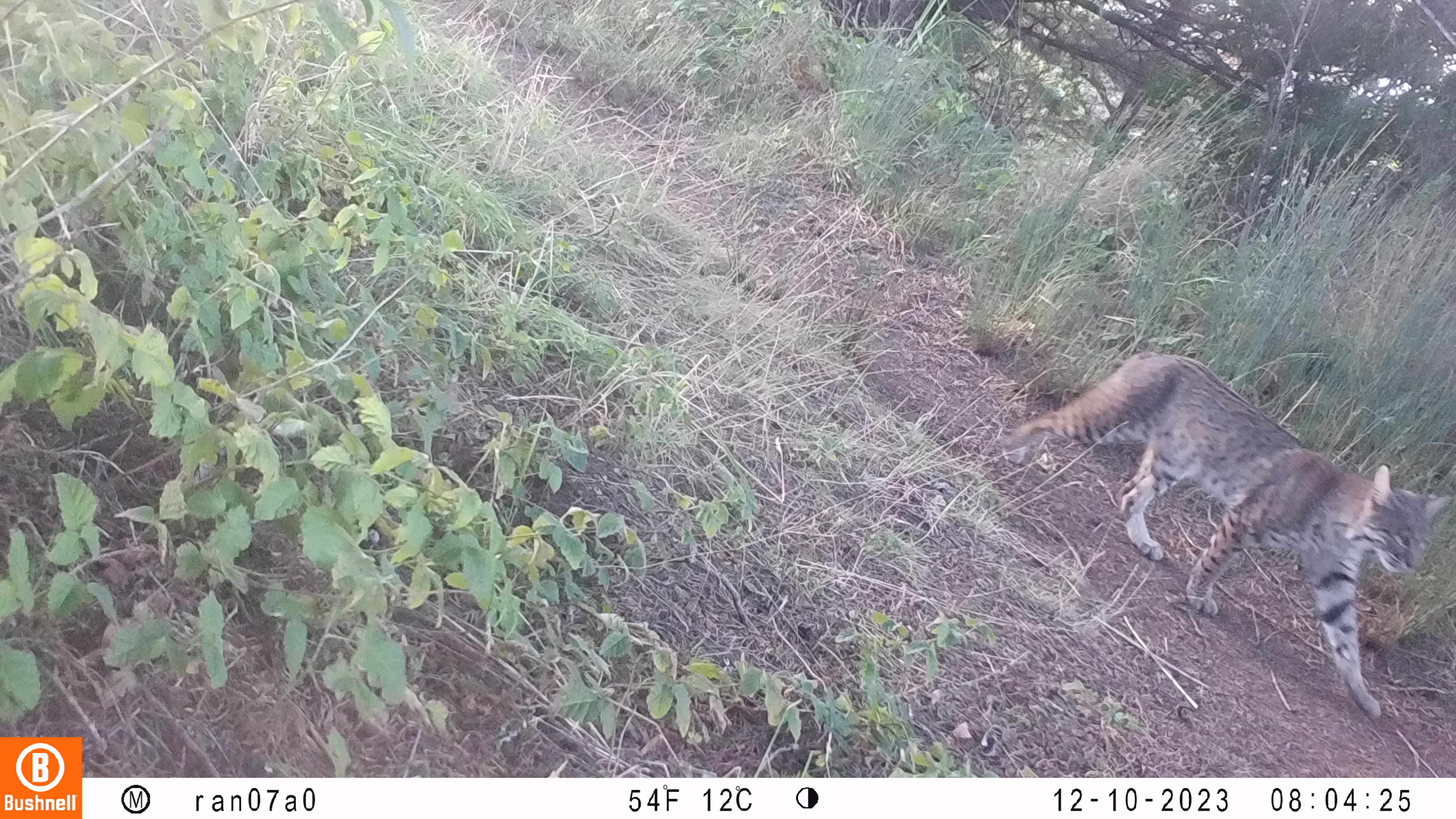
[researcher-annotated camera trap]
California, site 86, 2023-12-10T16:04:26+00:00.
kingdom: Animalia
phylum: Chordata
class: Mammalia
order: Carnivora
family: Felidae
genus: Lynx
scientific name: Lynx rufus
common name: bobcat